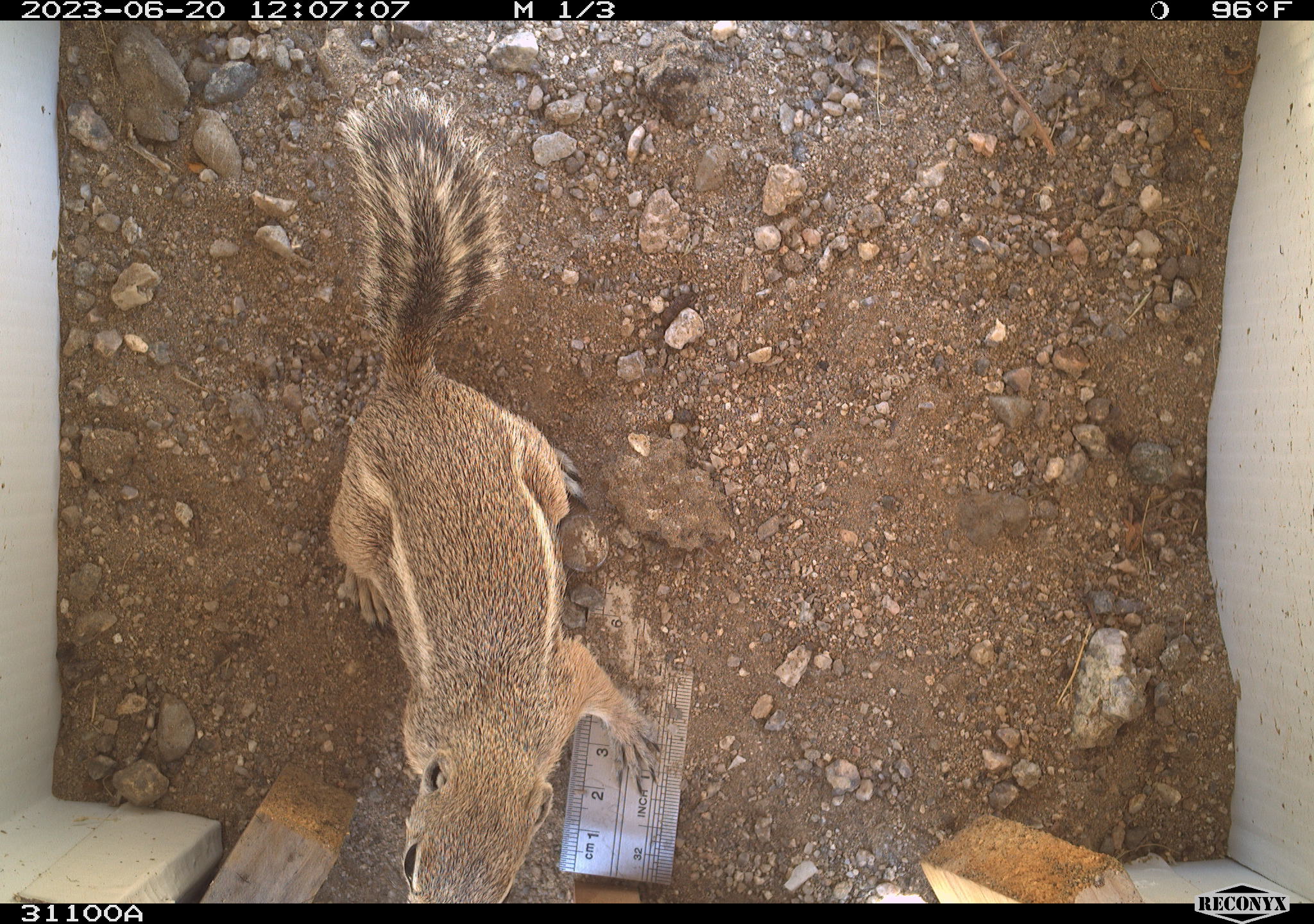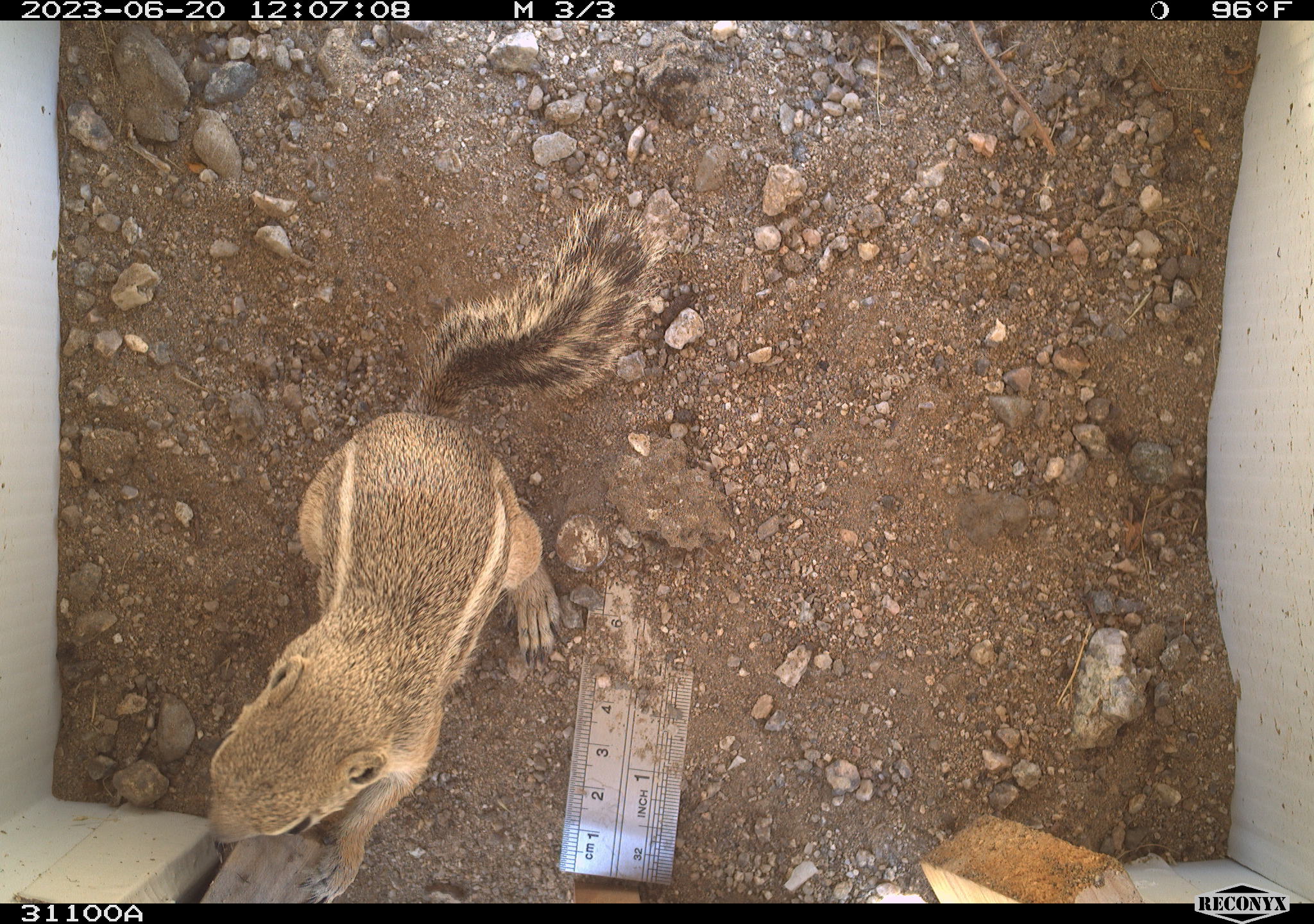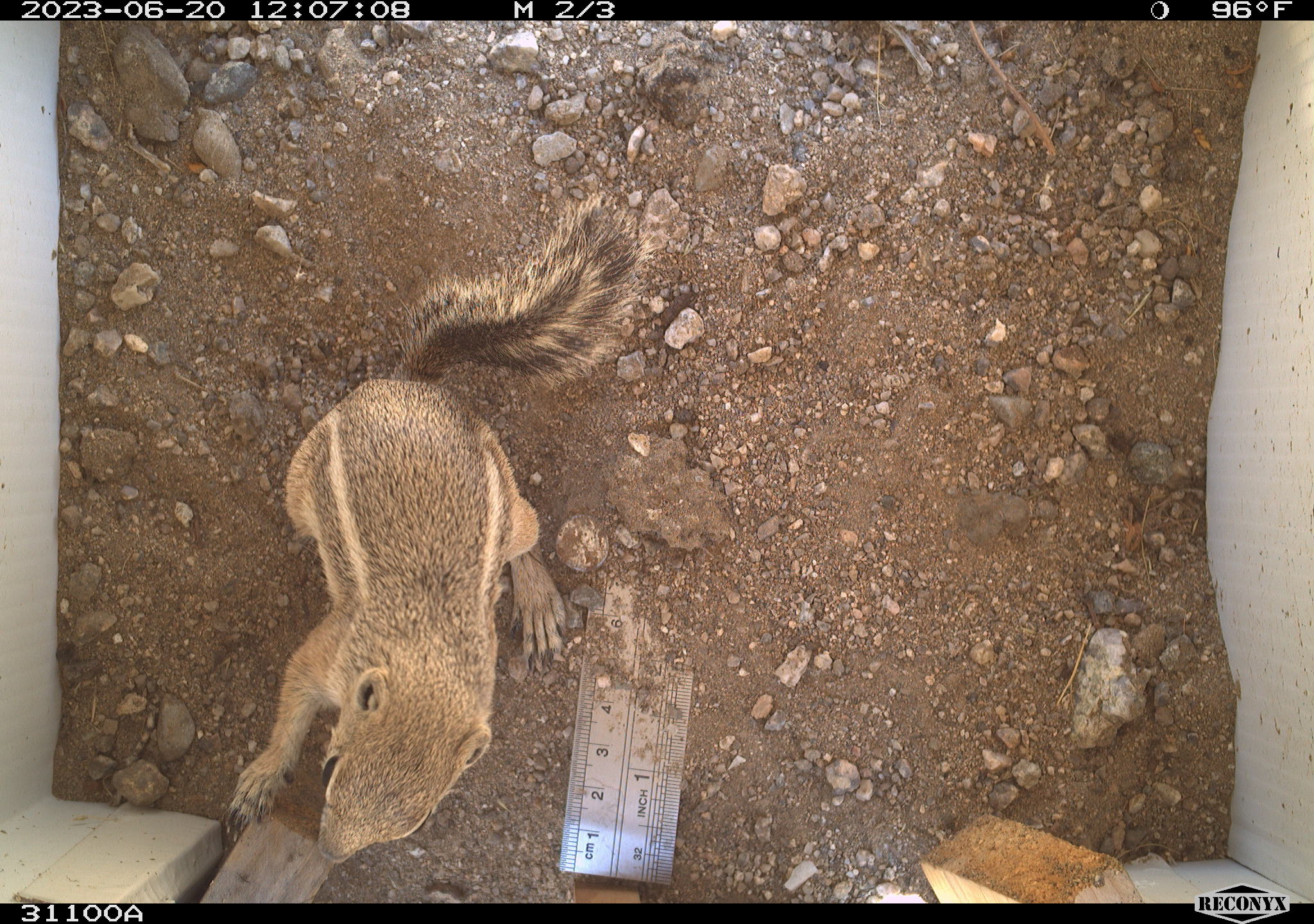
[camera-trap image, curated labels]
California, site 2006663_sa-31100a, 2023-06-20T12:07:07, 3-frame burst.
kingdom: Animalia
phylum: Chordata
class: Mammalia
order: Rodentia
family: Sciuridae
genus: Ammospermophilus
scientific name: Ammospermophilus leucurus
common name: white-tailed antelope squirrel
White-tailed antelope squirrel (Ammospermophilus leucurus).